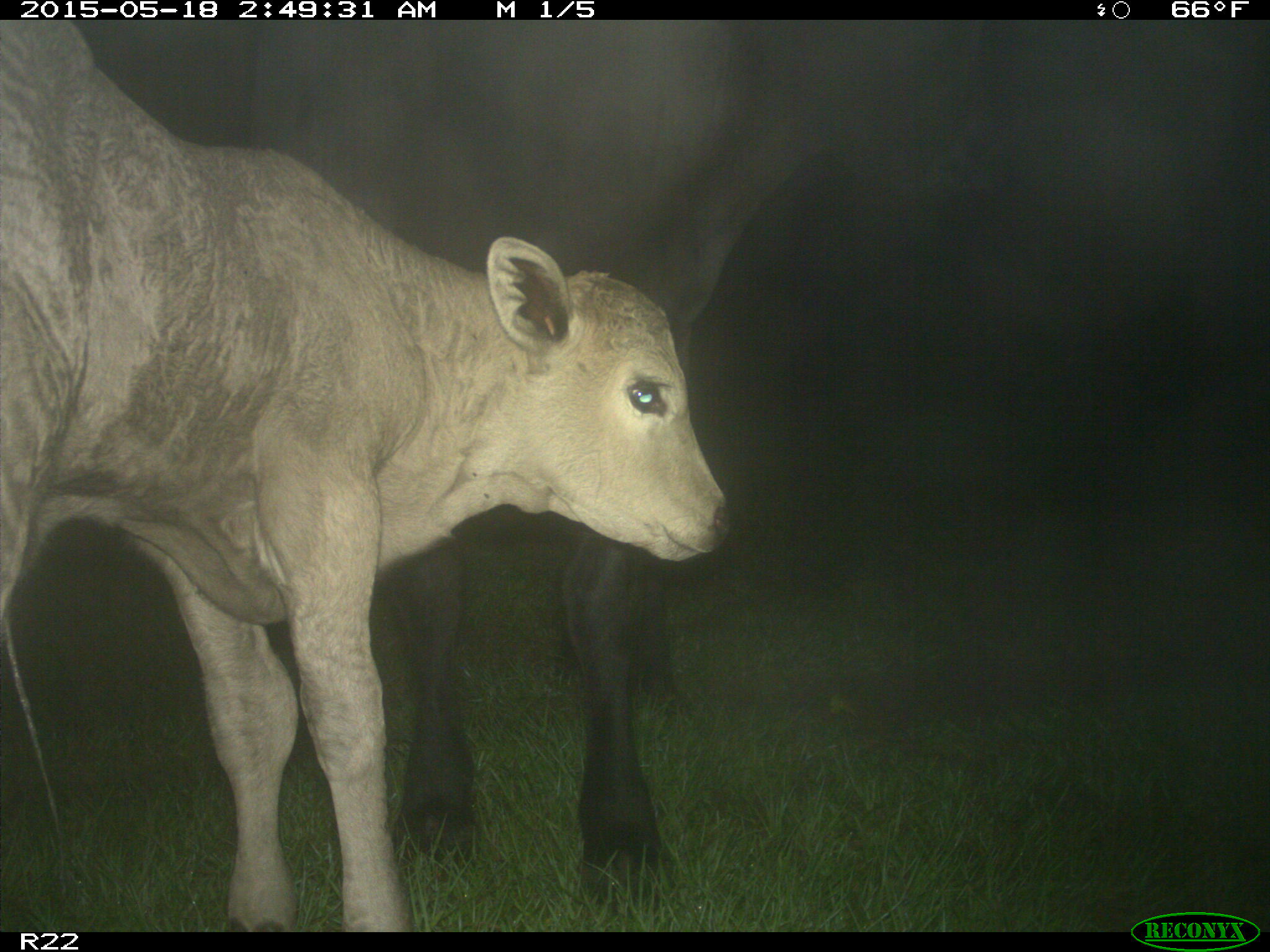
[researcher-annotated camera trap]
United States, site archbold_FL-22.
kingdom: Animalia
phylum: Chordata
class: Mammalia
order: Artiodactyla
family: Bovidae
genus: Bos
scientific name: Bos taurus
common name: domestic cow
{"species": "Bos taurus (domestic cow)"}